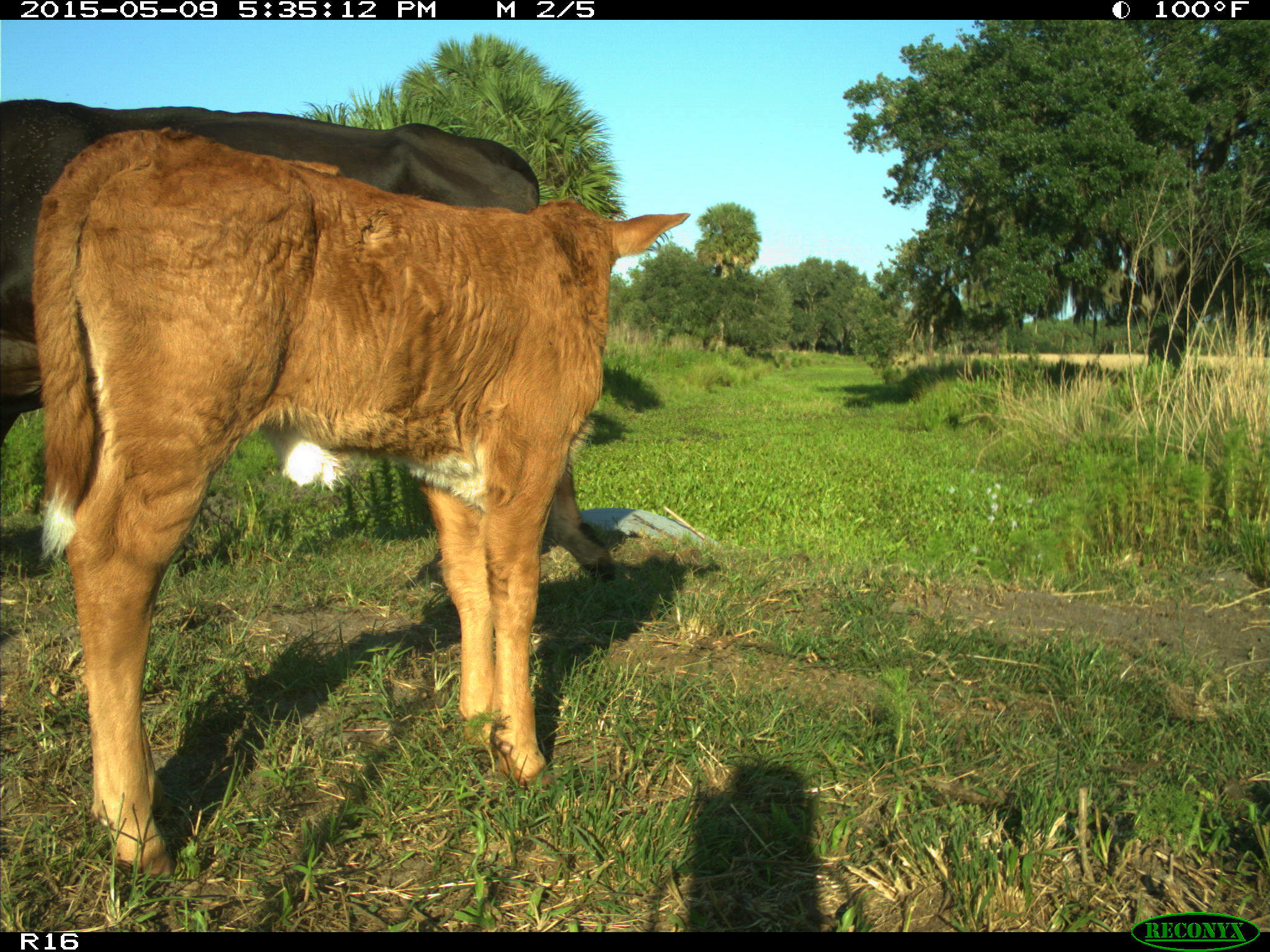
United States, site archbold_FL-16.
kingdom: Animalia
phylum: Chordata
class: Mammalia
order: Artiodactyla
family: Bovidae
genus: Bos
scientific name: Bos taurus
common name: domestic cow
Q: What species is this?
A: Bos taurus (domestic cow).